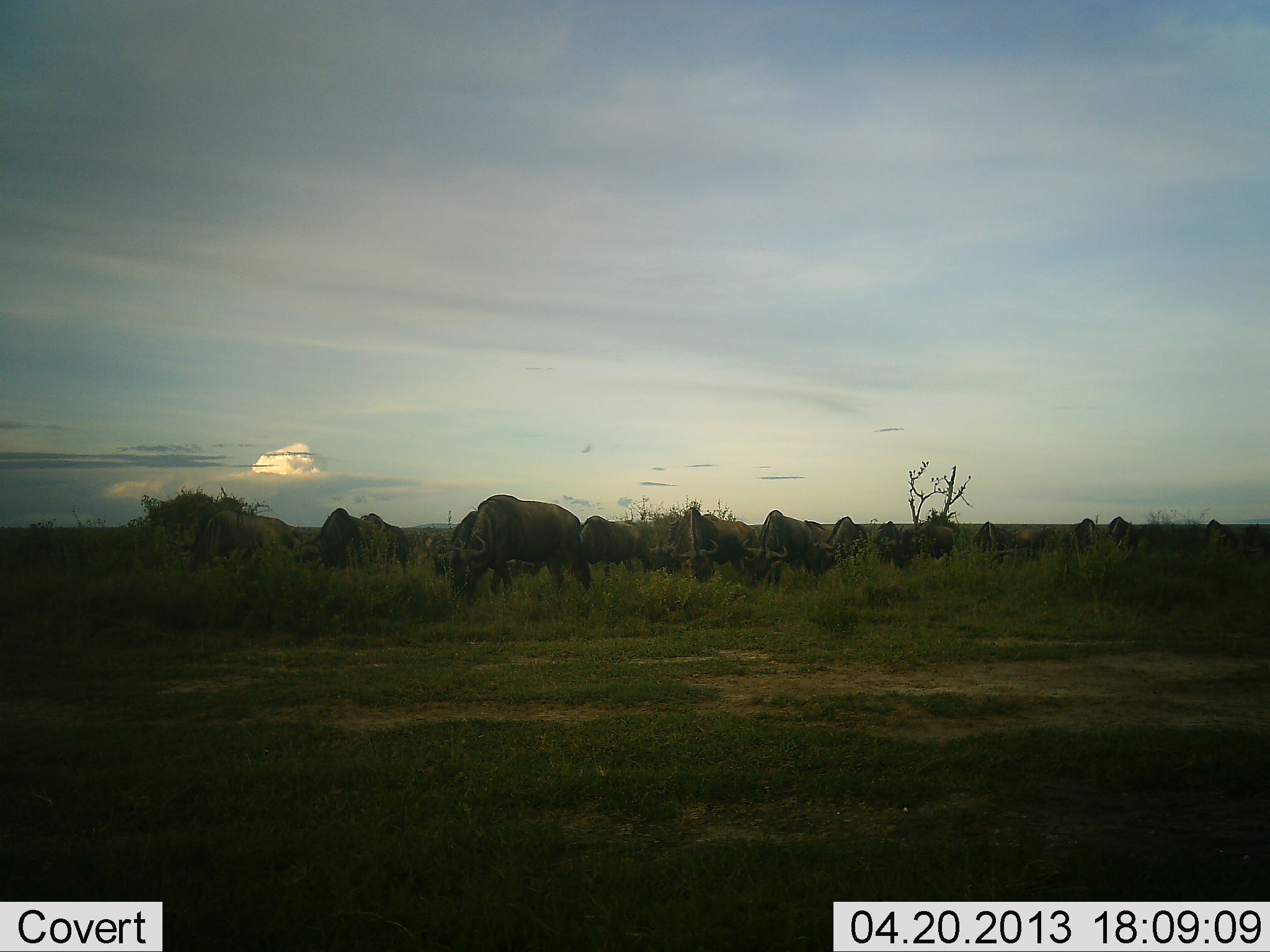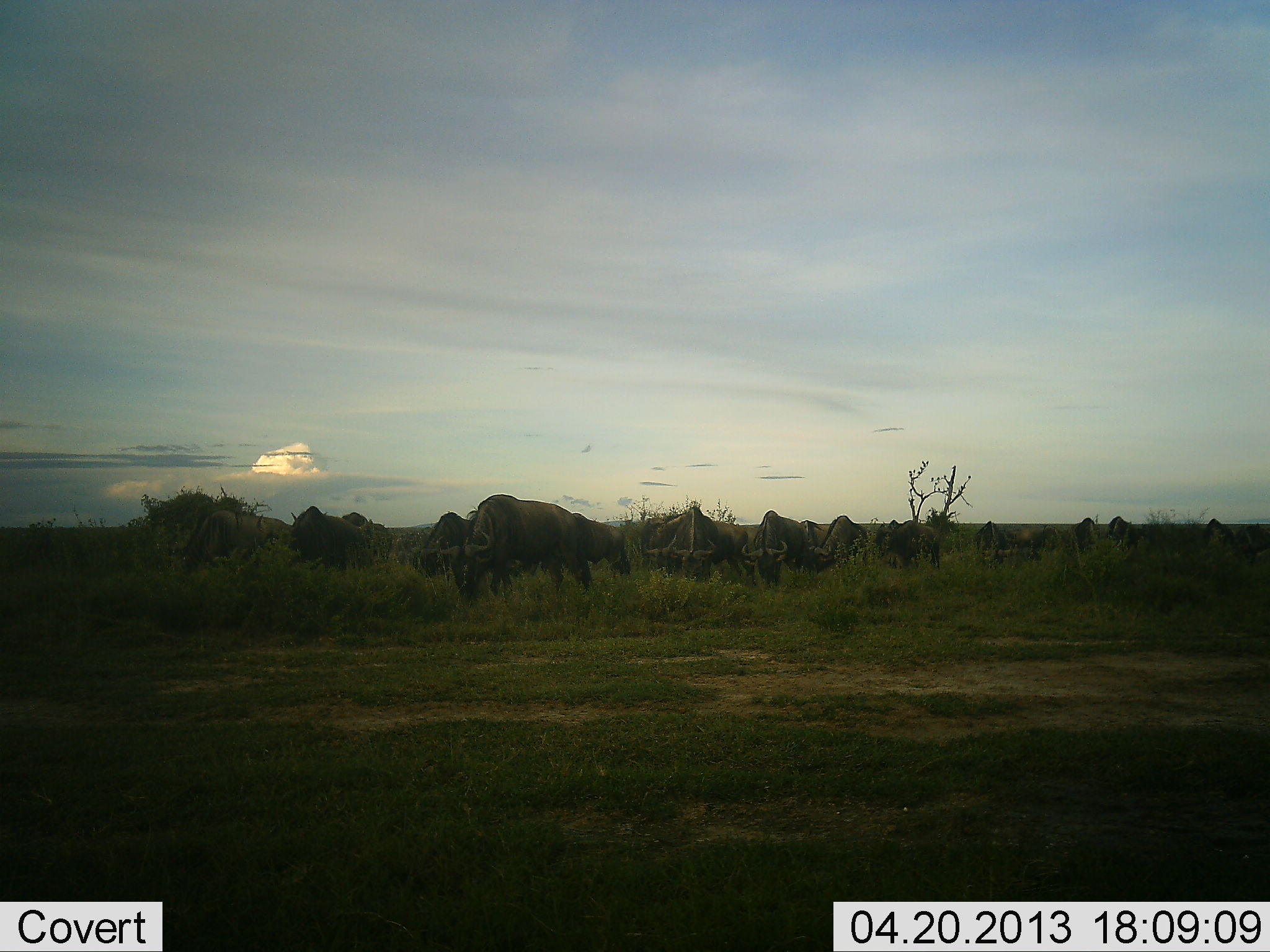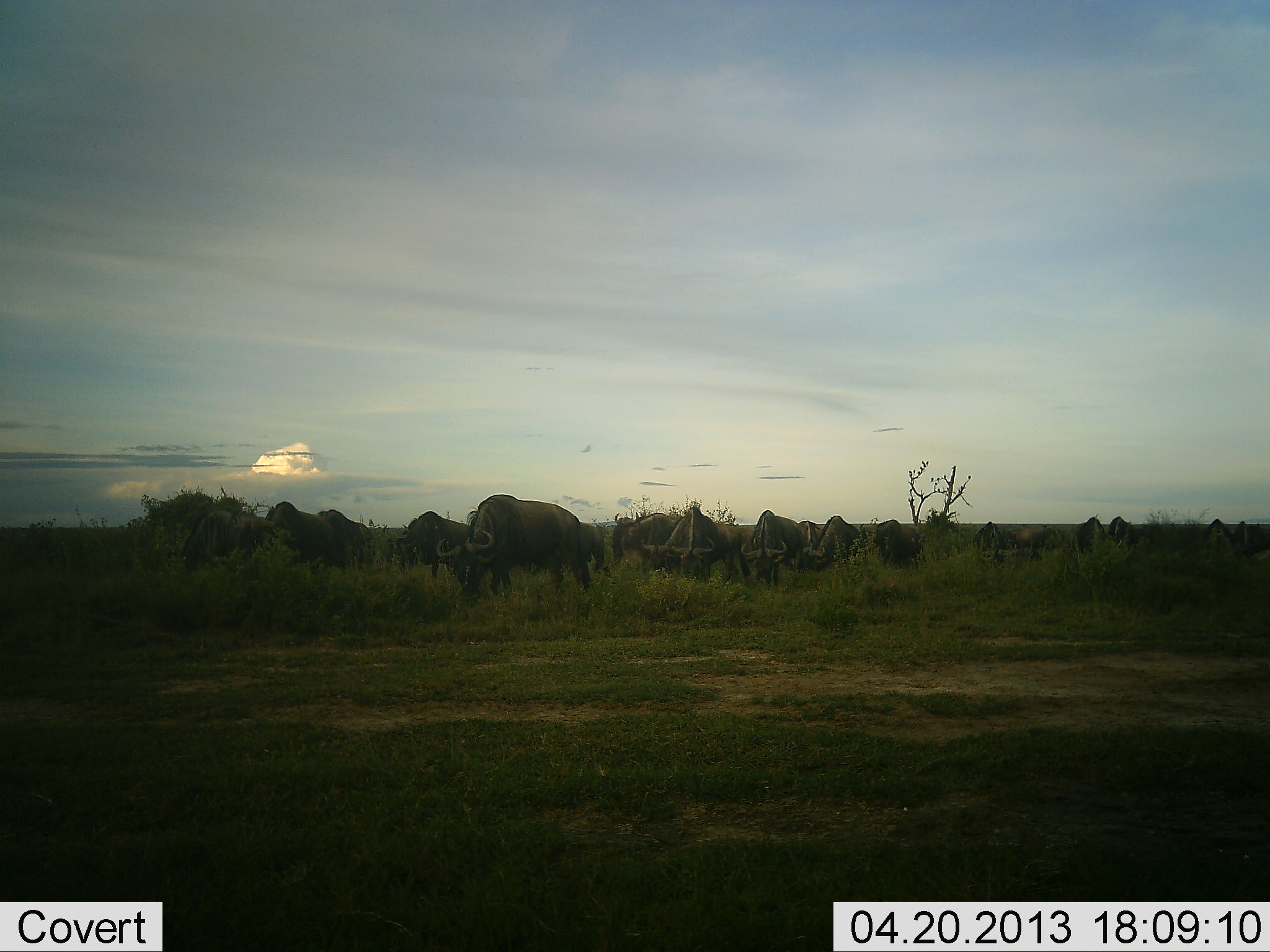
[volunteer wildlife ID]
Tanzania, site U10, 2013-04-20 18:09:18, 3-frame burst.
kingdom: Animalia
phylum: Chordata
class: Mammalia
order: Artiodactyla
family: Bovidae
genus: Connochaetes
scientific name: Connochaetes taurinus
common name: blue wildebeest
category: wildebeest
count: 11-50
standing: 33%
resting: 0%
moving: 57%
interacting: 5%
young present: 0%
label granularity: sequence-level